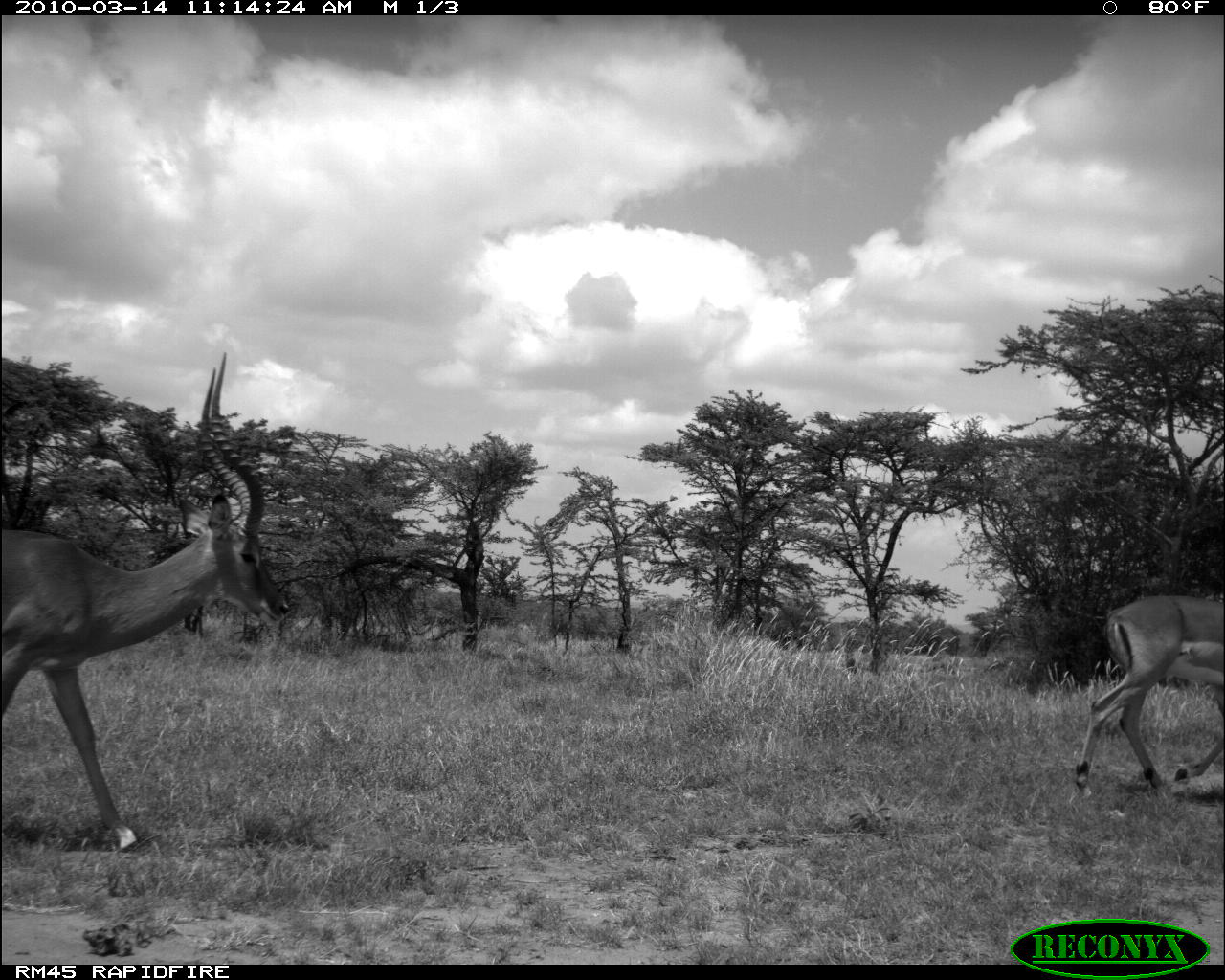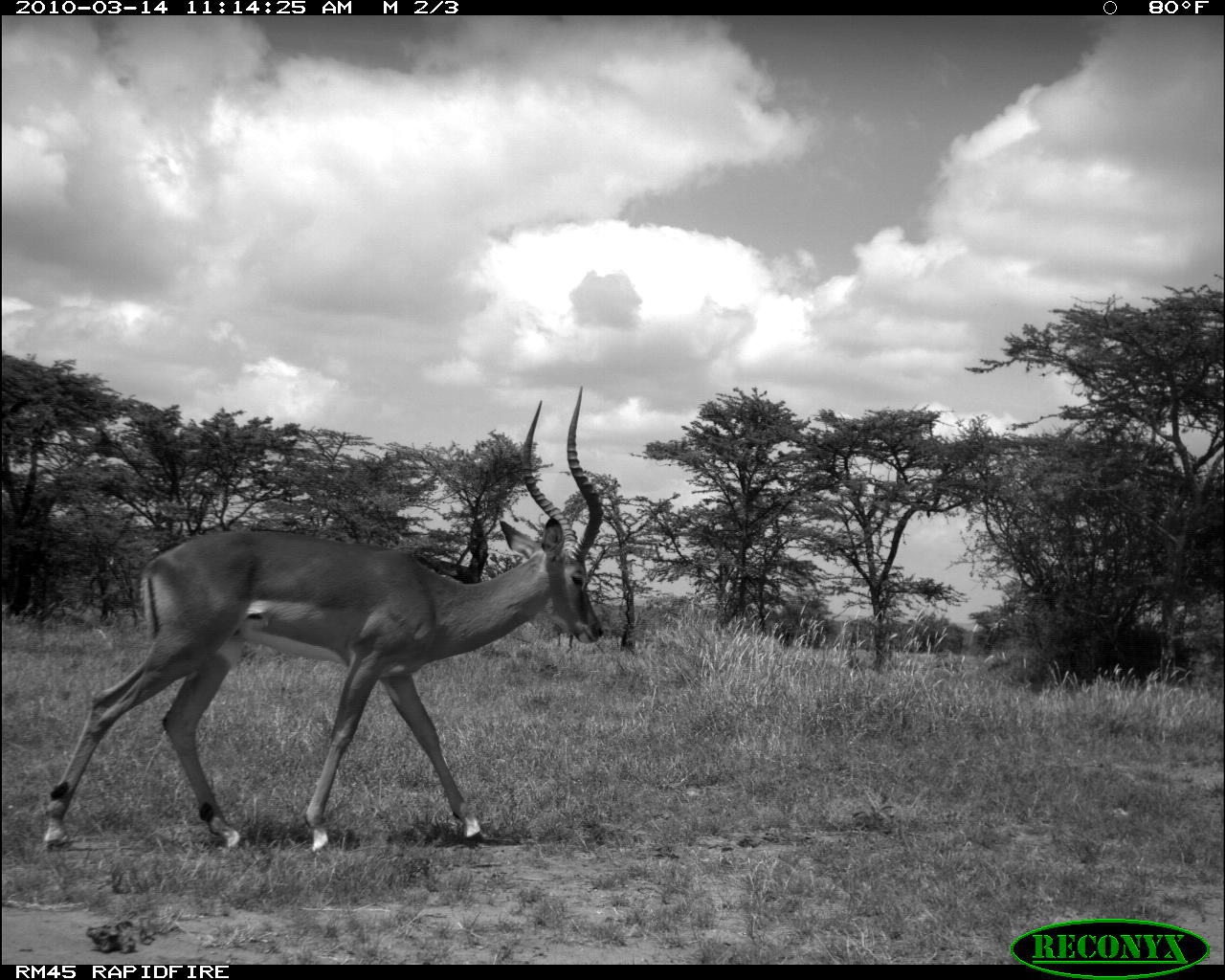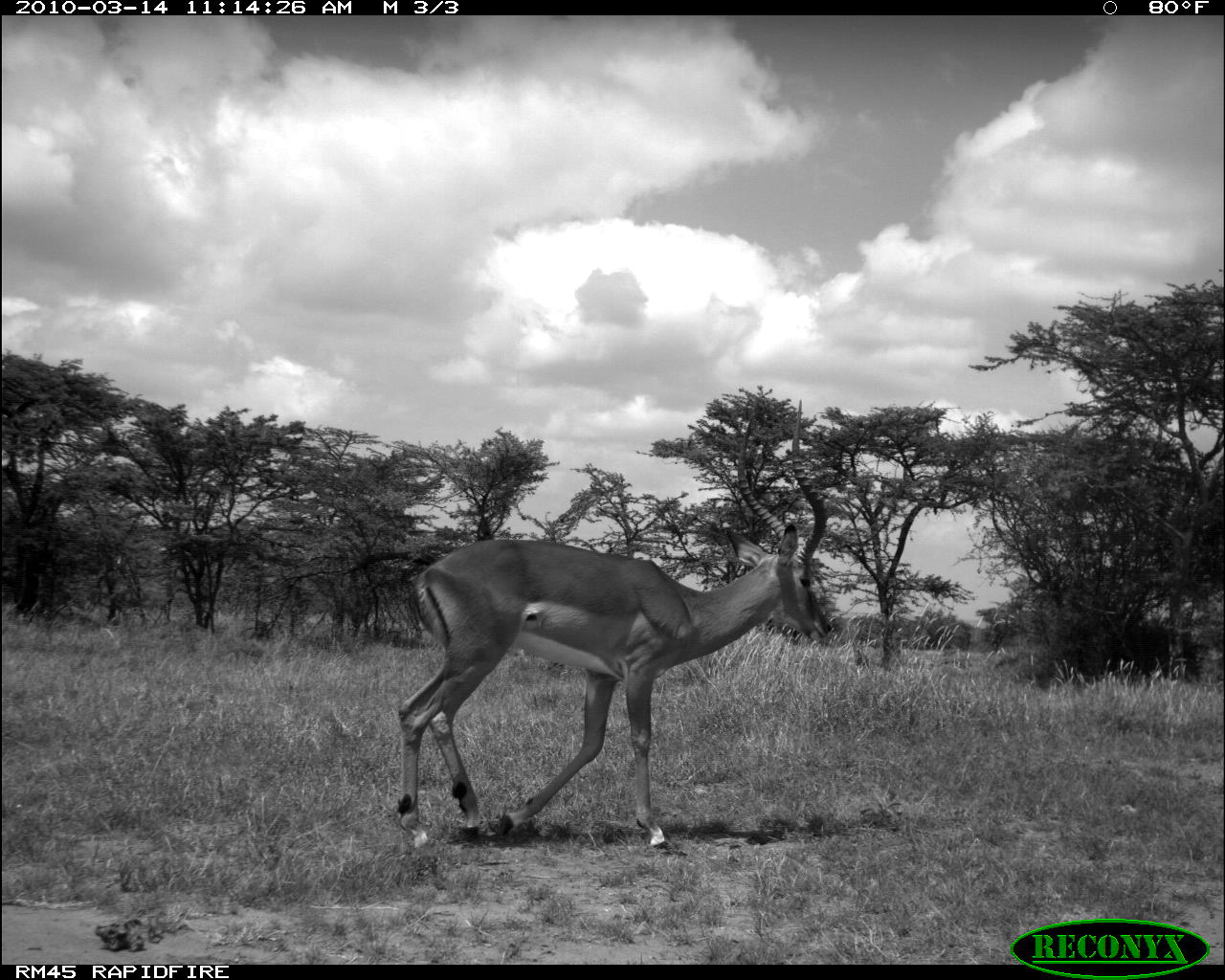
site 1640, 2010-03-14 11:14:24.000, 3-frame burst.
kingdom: Animalia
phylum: Chordata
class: Mammalia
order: Artiodactyla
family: Bovidae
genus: Aepyceros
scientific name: Aepyceros melampus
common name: impala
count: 2